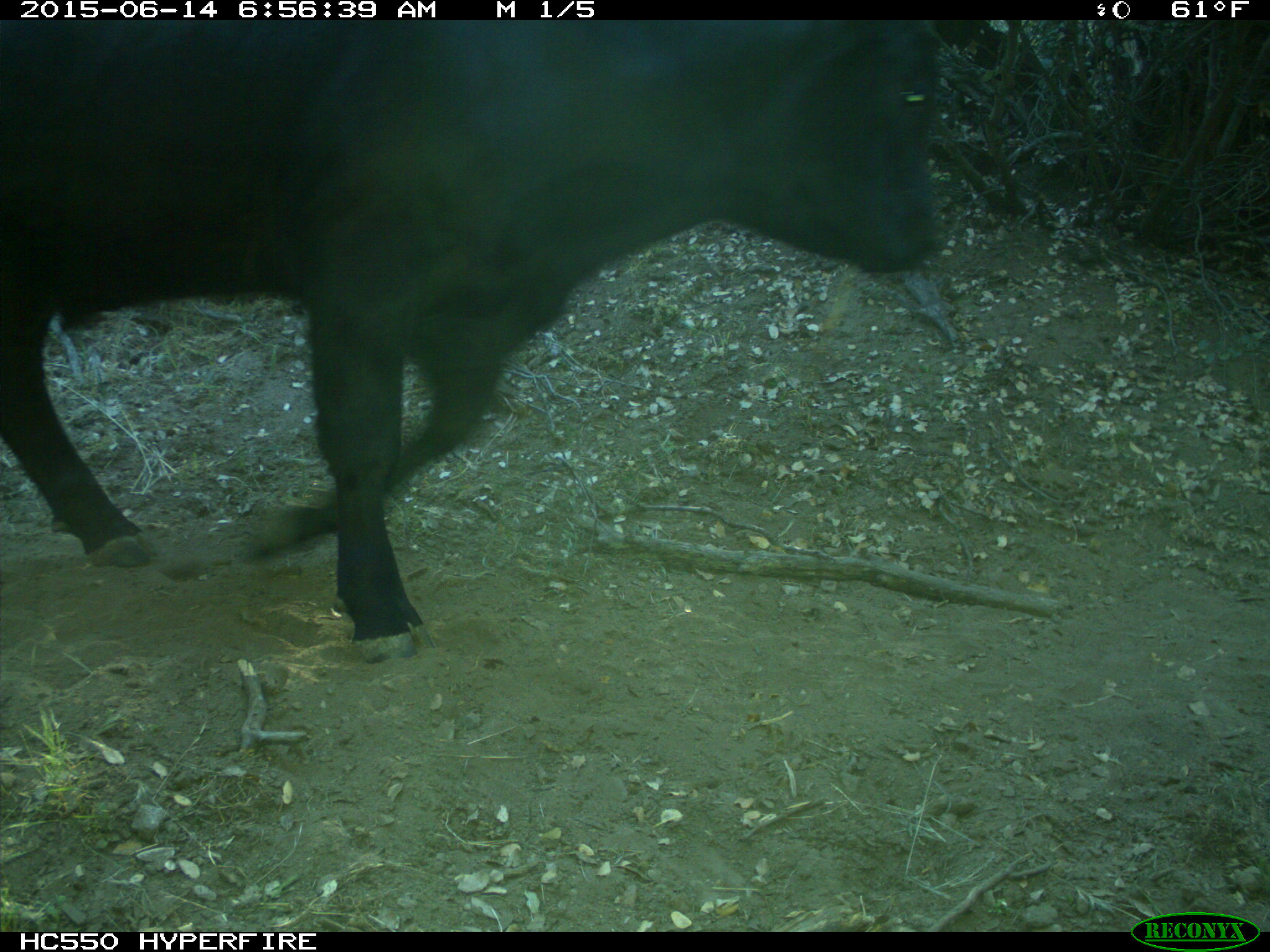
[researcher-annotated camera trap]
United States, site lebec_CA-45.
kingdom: Animalia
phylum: Chordata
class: Mammalia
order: Artiodactyla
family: Bovidae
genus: Bos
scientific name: Bos taurus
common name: domestic cow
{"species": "Bos taurus (domestic cow)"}